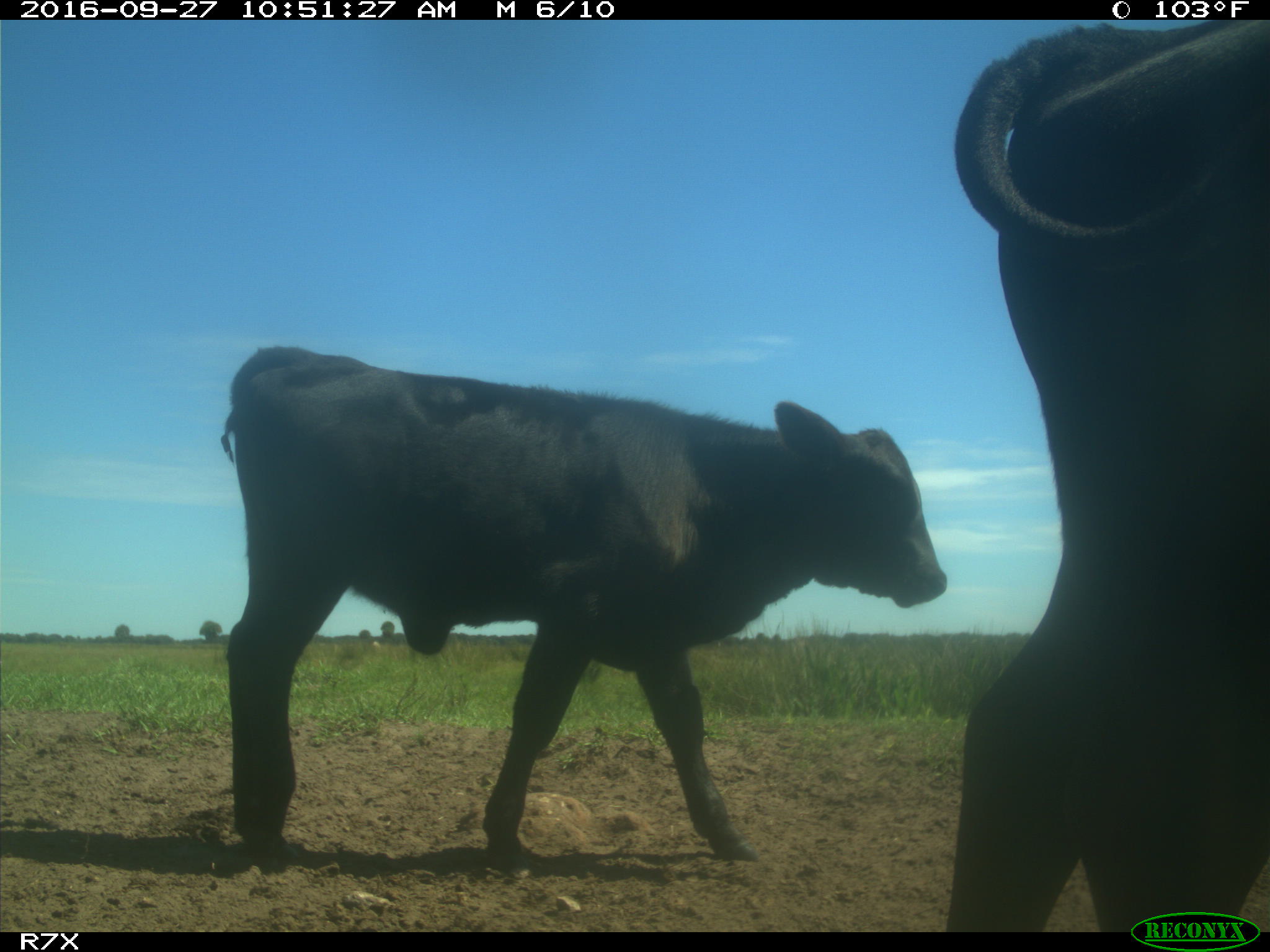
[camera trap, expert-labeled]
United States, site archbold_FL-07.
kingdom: Animalia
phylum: Chordata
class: Mammalia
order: Artiodactyla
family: Bovidae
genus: Bos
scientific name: Bos taurus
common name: domestic cow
Bos taurus (domestic cow).